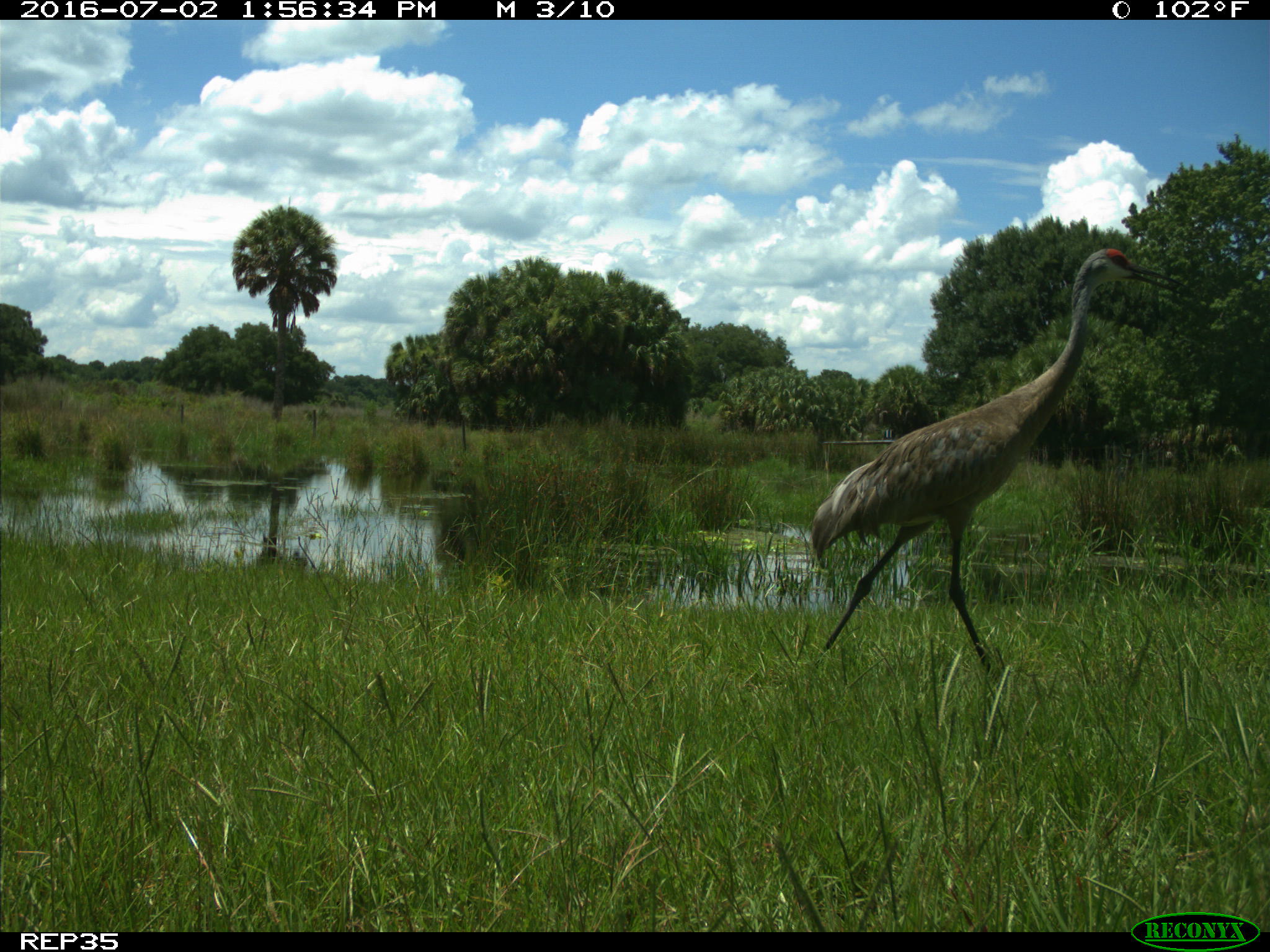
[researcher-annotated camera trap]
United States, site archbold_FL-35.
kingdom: Animalia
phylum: Chordata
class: Aves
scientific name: Aves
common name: birds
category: unidentified bird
Unidentified bird (birds) (Aves).